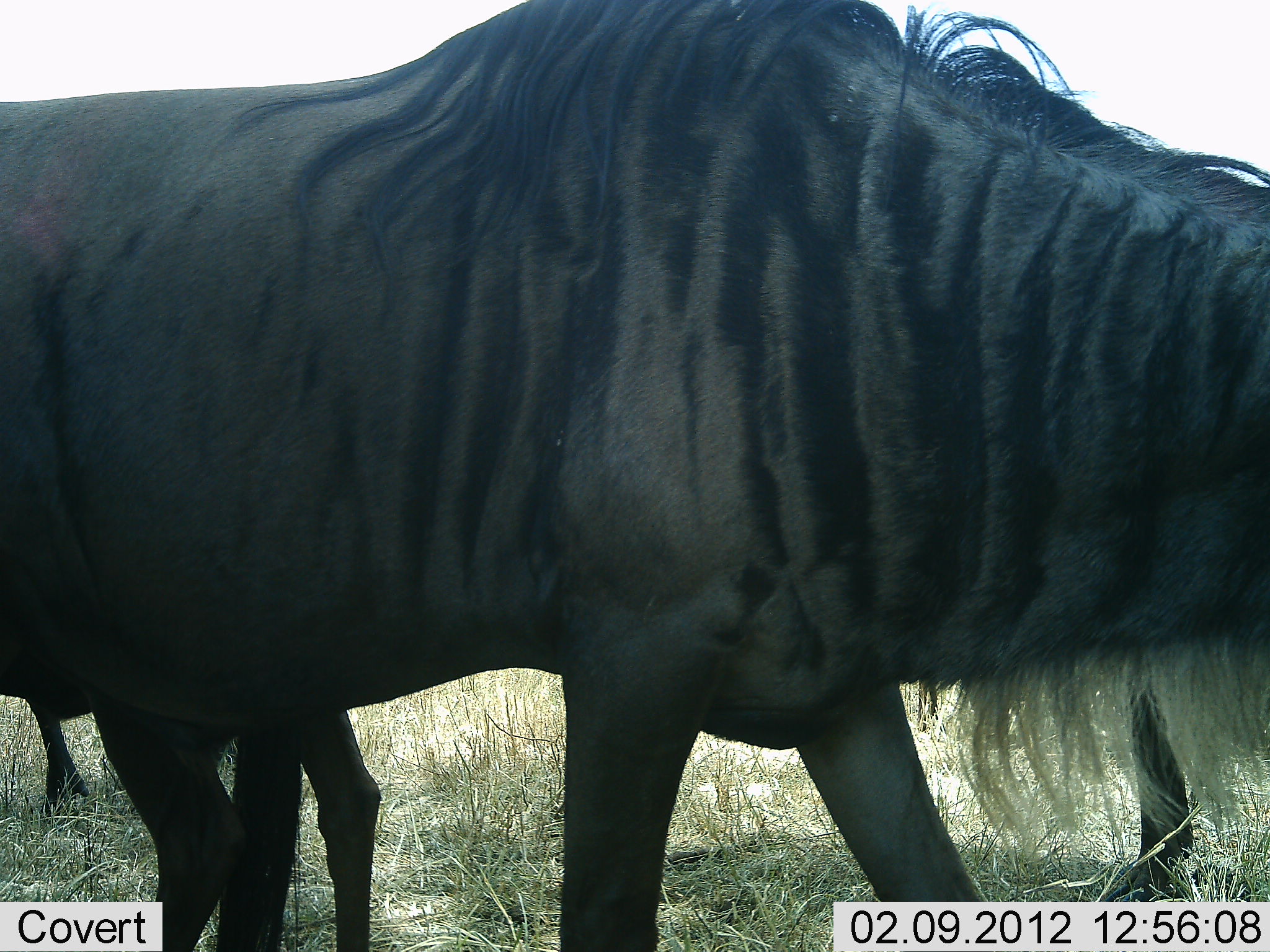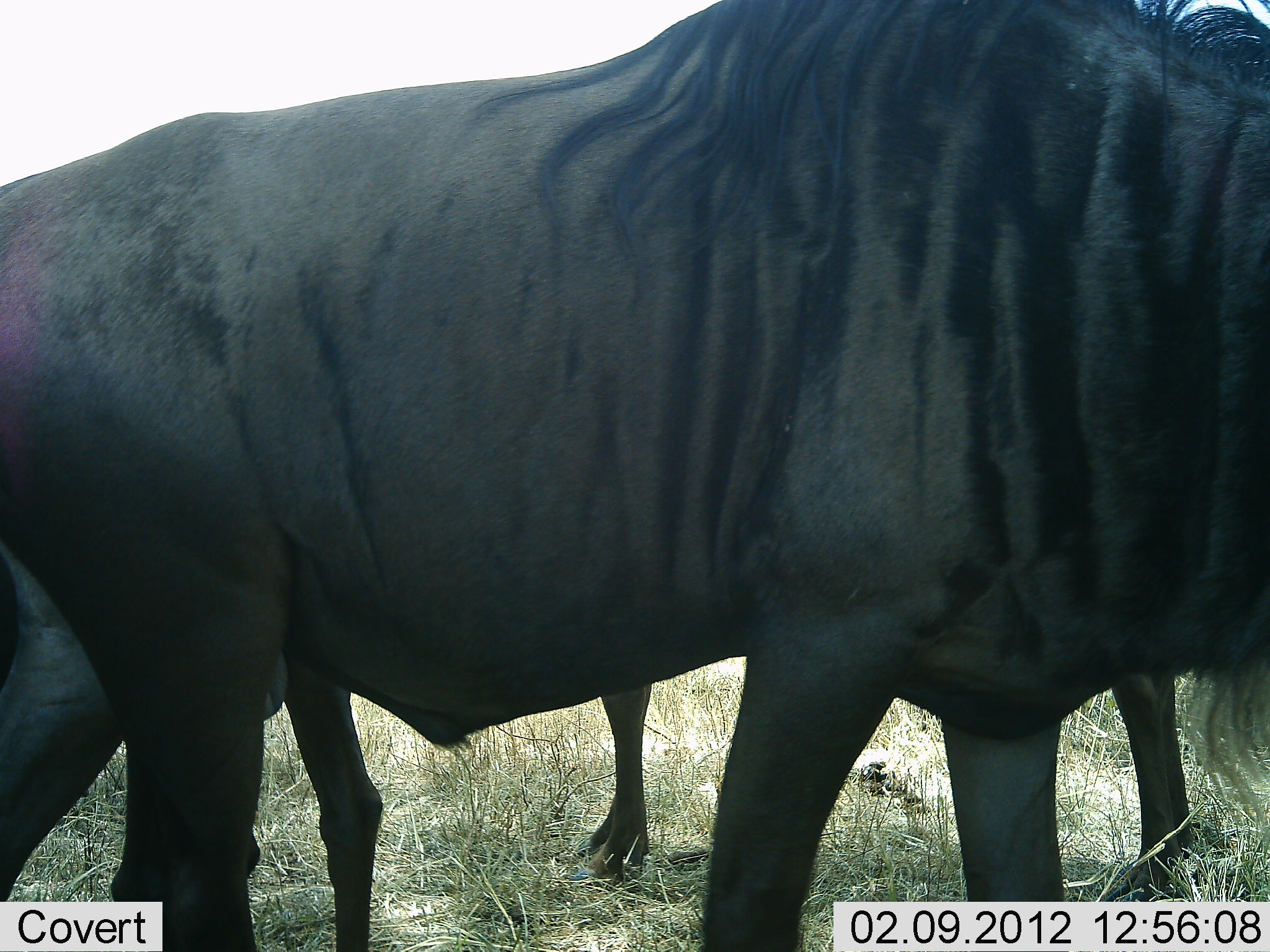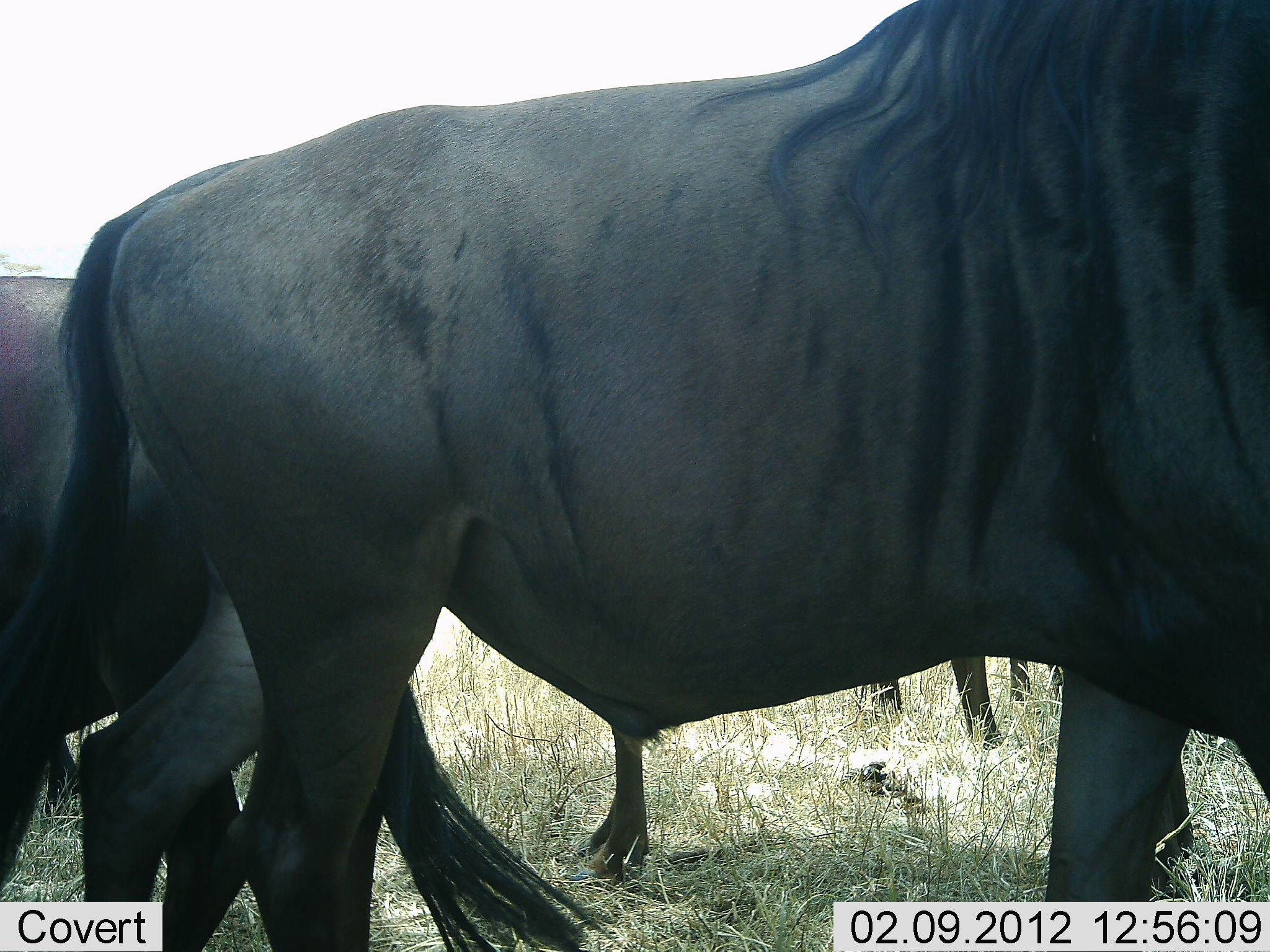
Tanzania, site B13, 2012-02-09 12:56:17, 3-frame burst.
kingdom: Animalia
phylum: Chordata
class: Mammalia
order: Artiodactyla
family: Bovidae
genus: Connochaetes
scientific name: Connochaetes taurinus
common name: blue wildebeest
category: wildebeest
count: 3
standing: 95%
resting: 5%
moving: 58%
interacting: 0%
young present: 0%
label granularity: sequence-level